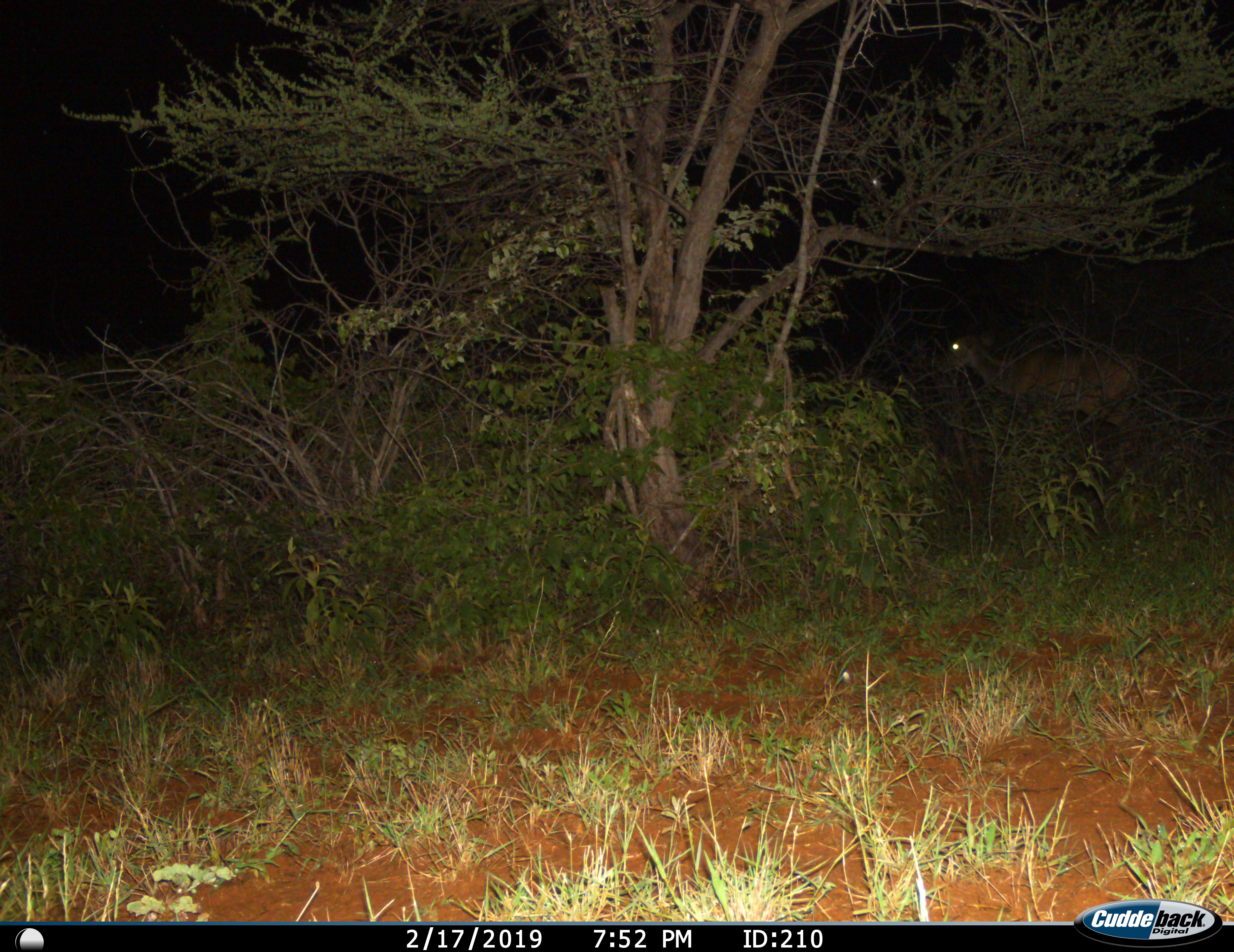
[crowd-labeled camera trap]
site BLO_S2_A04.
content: unidentified animal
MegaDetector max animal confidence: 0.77